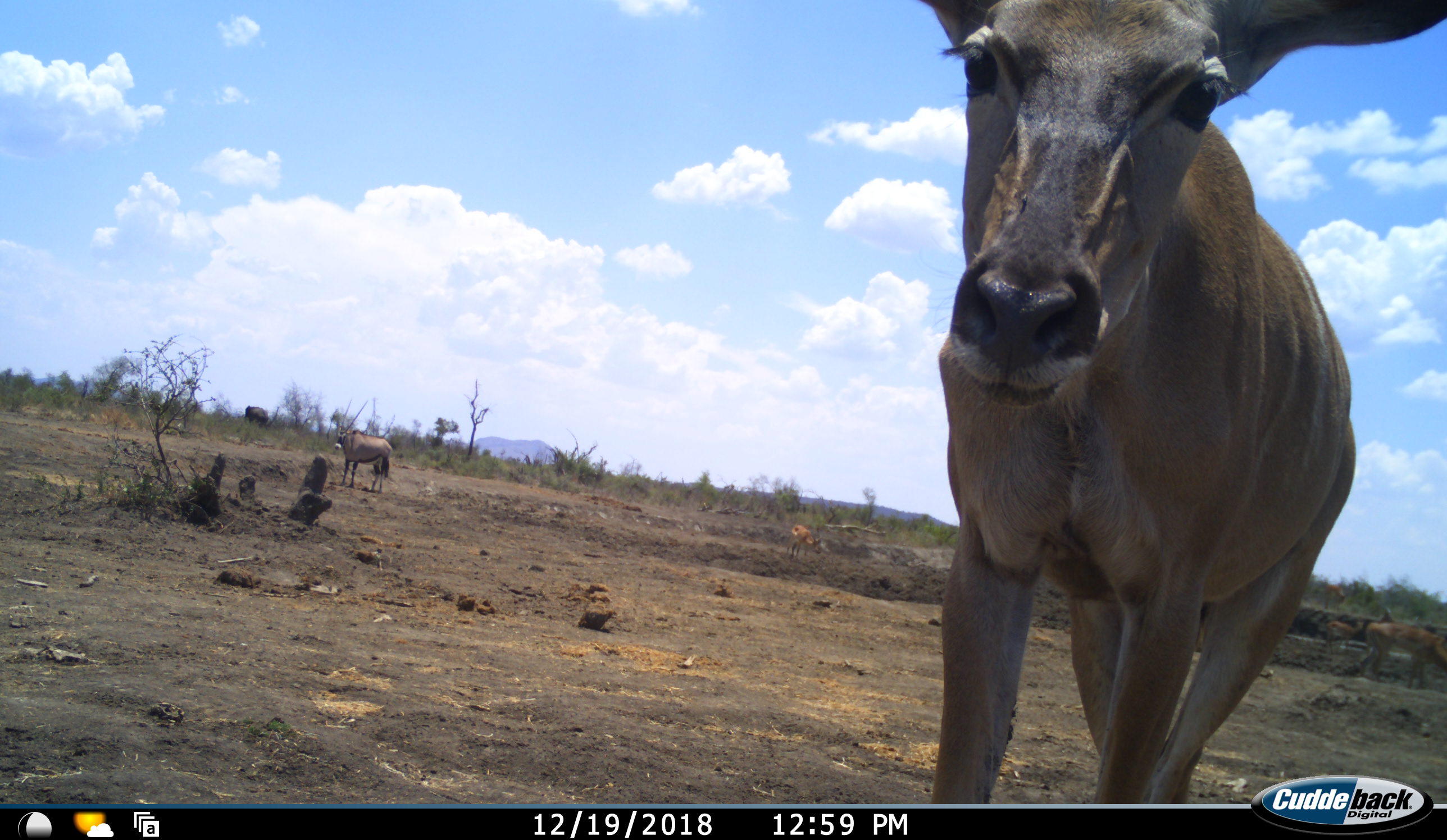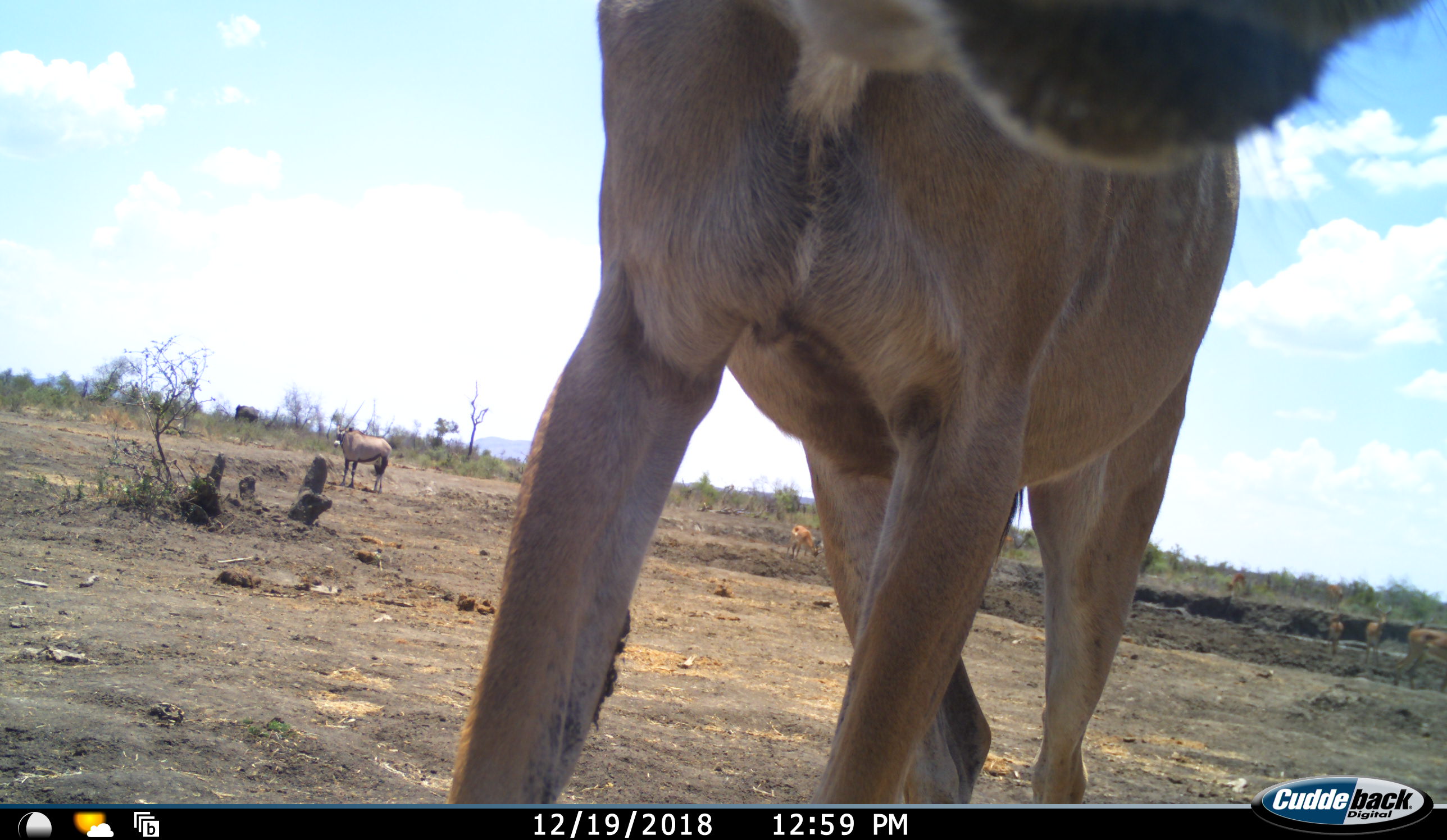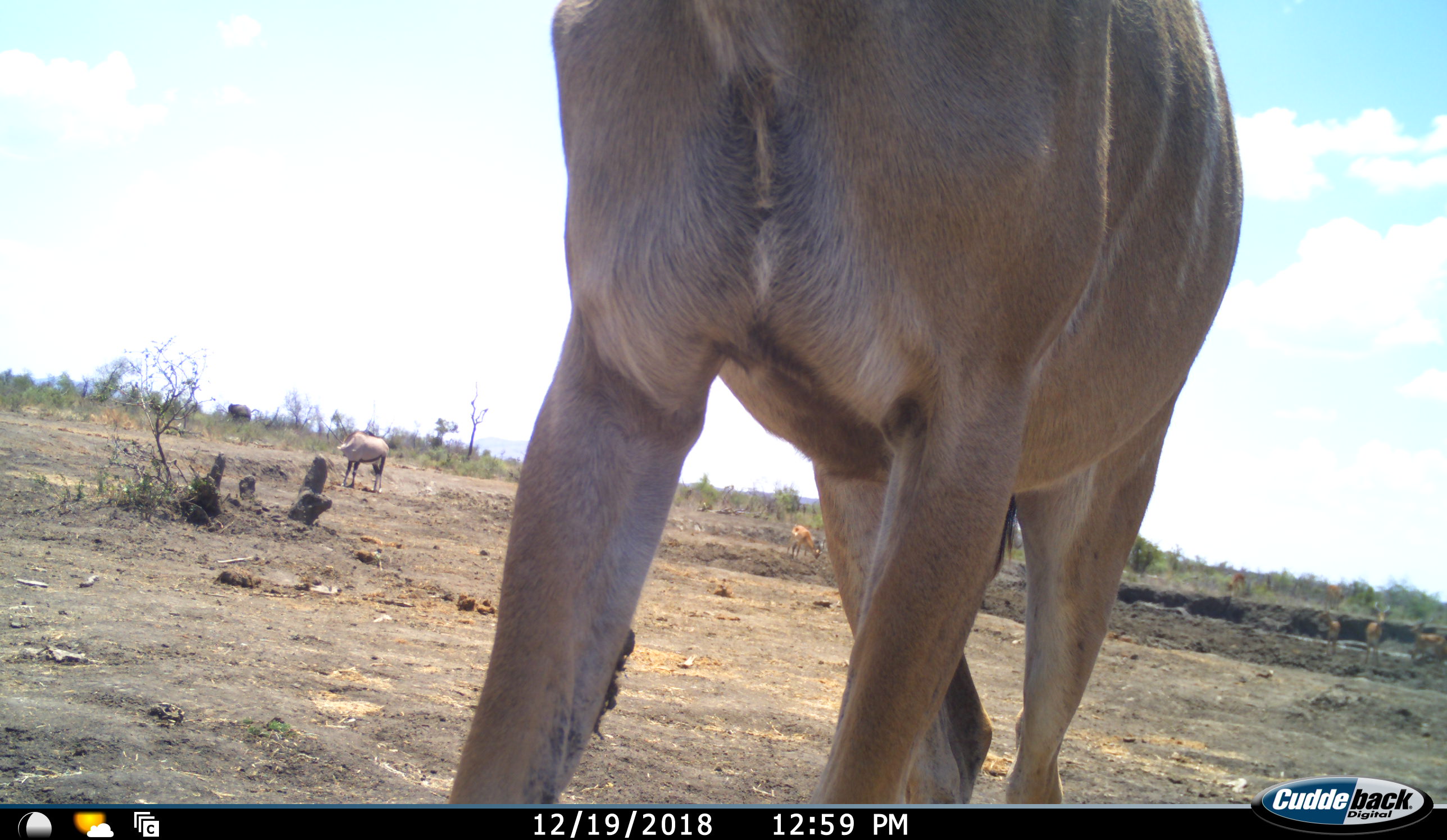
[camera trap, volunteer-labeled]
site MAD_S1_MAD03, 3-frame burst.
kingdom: Animalia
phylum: Chordata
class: Mammalia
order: Proboscidea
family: Elephantidae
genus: Loxodonta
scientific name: Loxodonta africana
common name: african bush elephant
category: elephant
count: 1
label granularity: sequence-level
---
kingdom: Animalia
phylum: Chordata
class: Mammalia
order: Artiodactyla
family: Bovidae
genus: Oryx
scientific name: Oryx gazella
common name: gemsbok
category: oryx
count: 1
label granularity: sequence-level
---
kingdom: Animalia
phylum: Chordata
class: Mammalia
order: Artiodactyla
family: Bovidae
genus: Aepyceros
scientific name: Aepyceros melampus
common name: impala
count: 7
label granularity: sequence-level